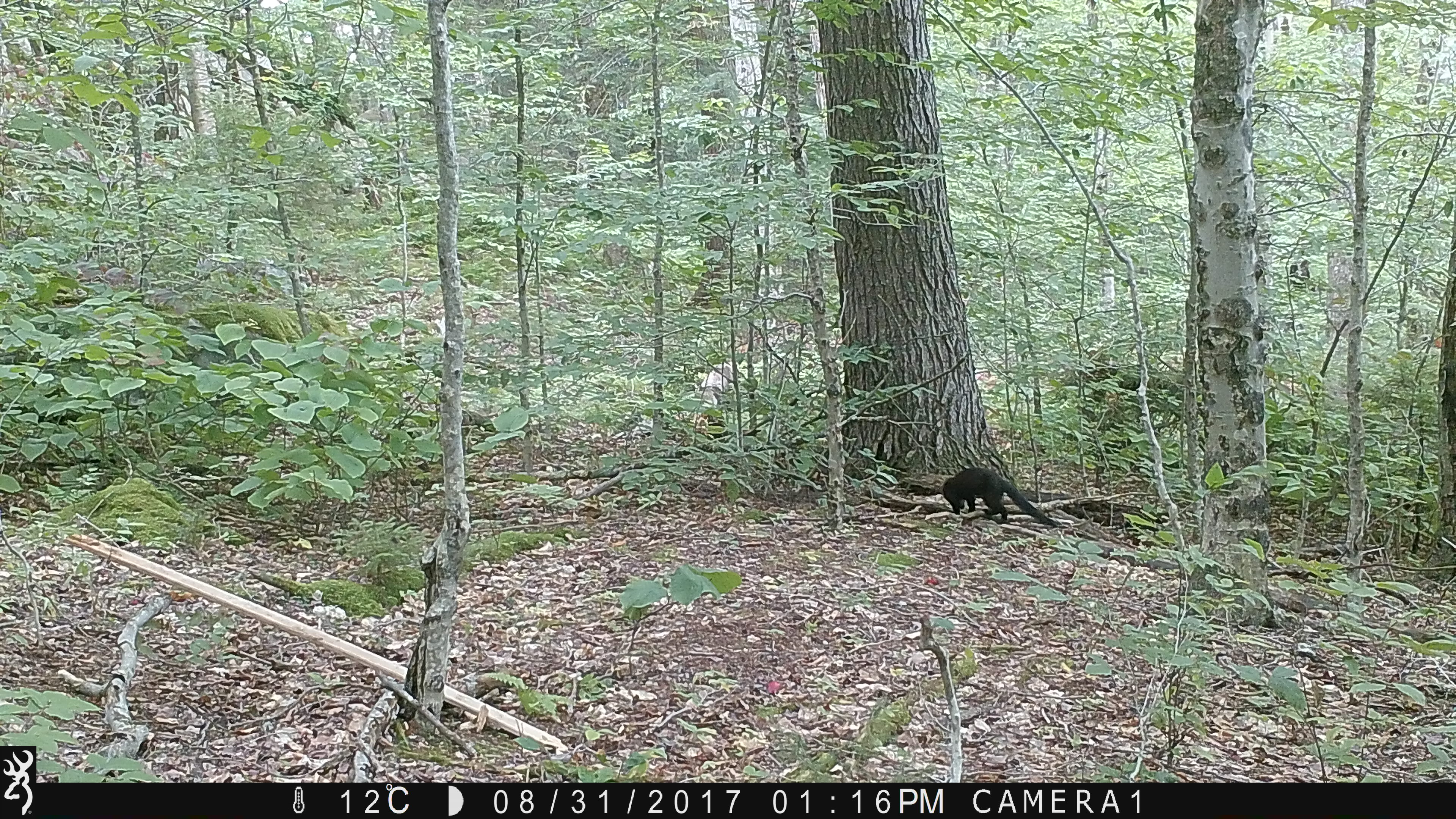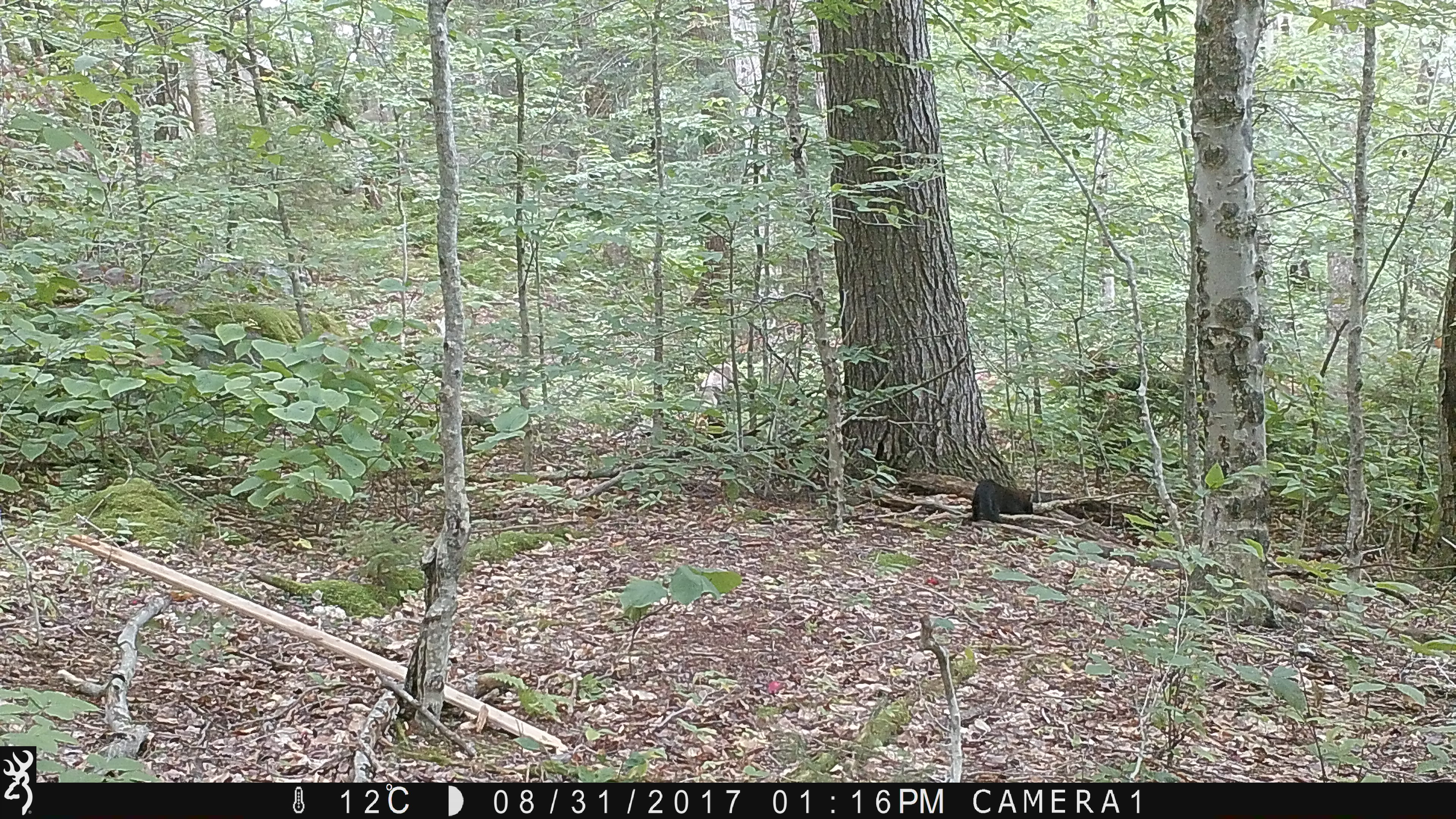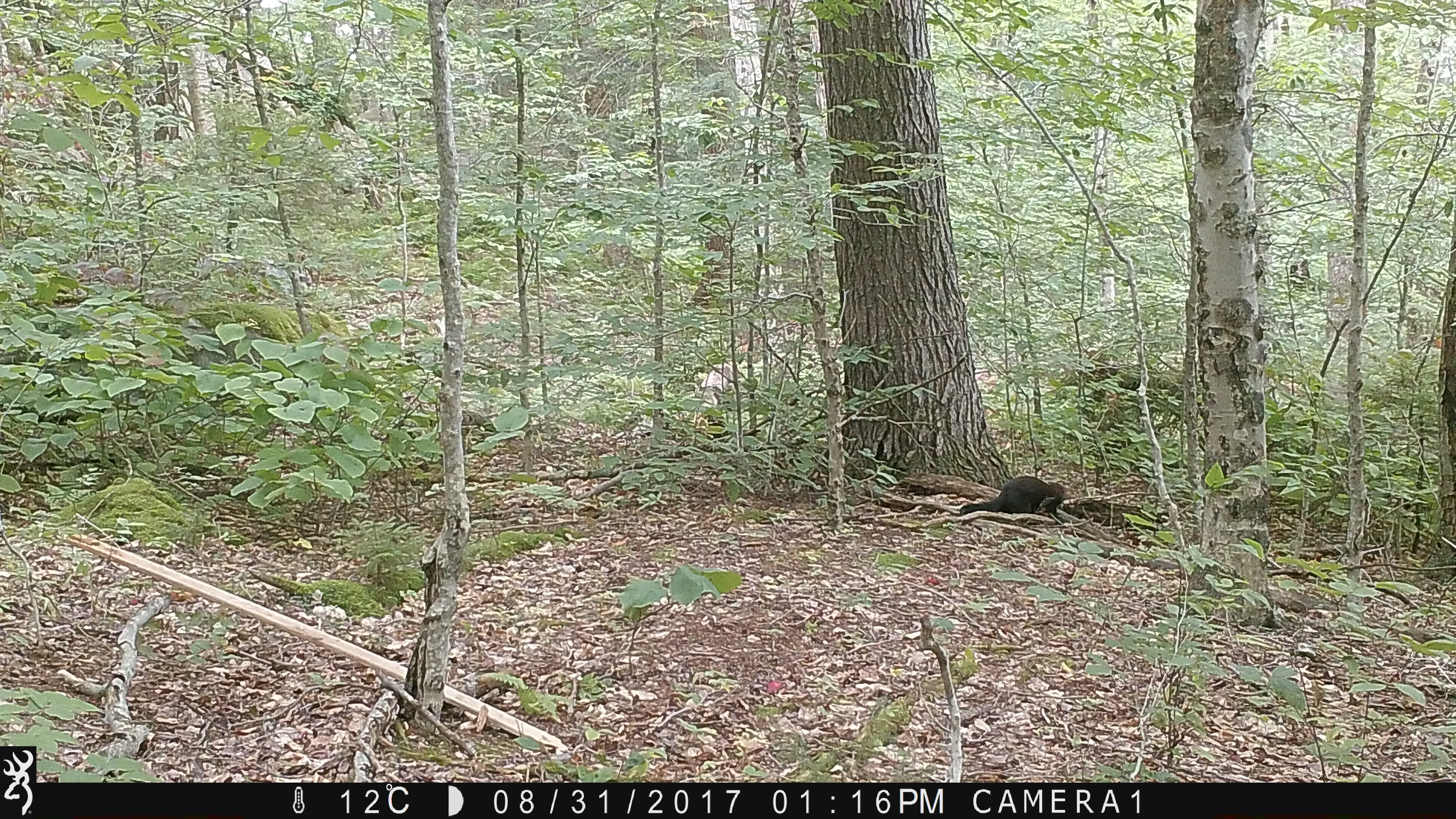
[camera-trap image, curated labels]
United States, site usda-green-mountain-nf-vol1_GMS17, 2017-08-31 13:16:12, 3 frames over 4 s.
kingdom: Animalia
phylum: Chordata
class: Mammalia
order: Carnivora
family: Mustelidae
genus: Pekania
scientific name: Pekania pennanti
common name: fisher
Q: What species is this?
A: Fisher (Pekania pennanti).